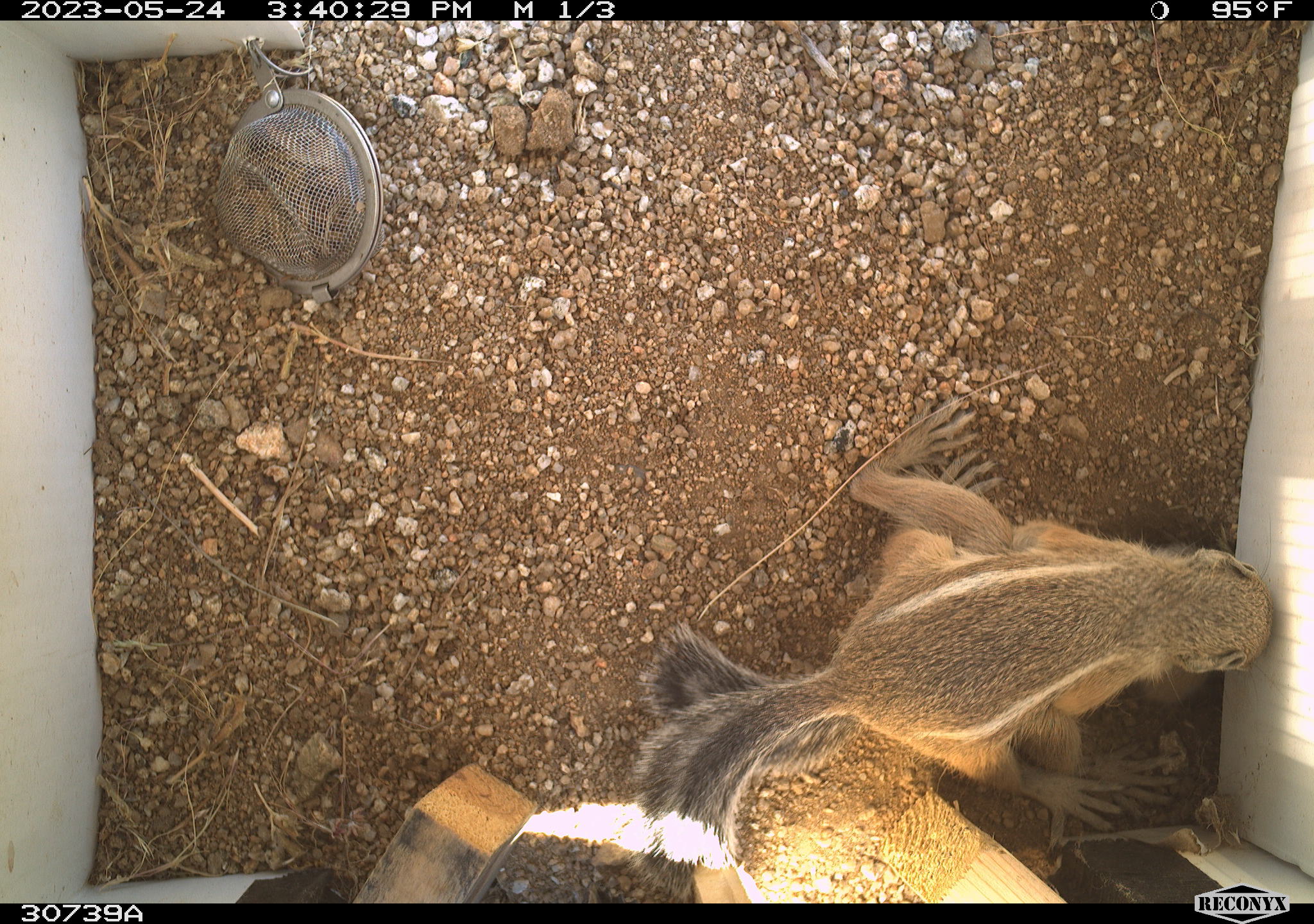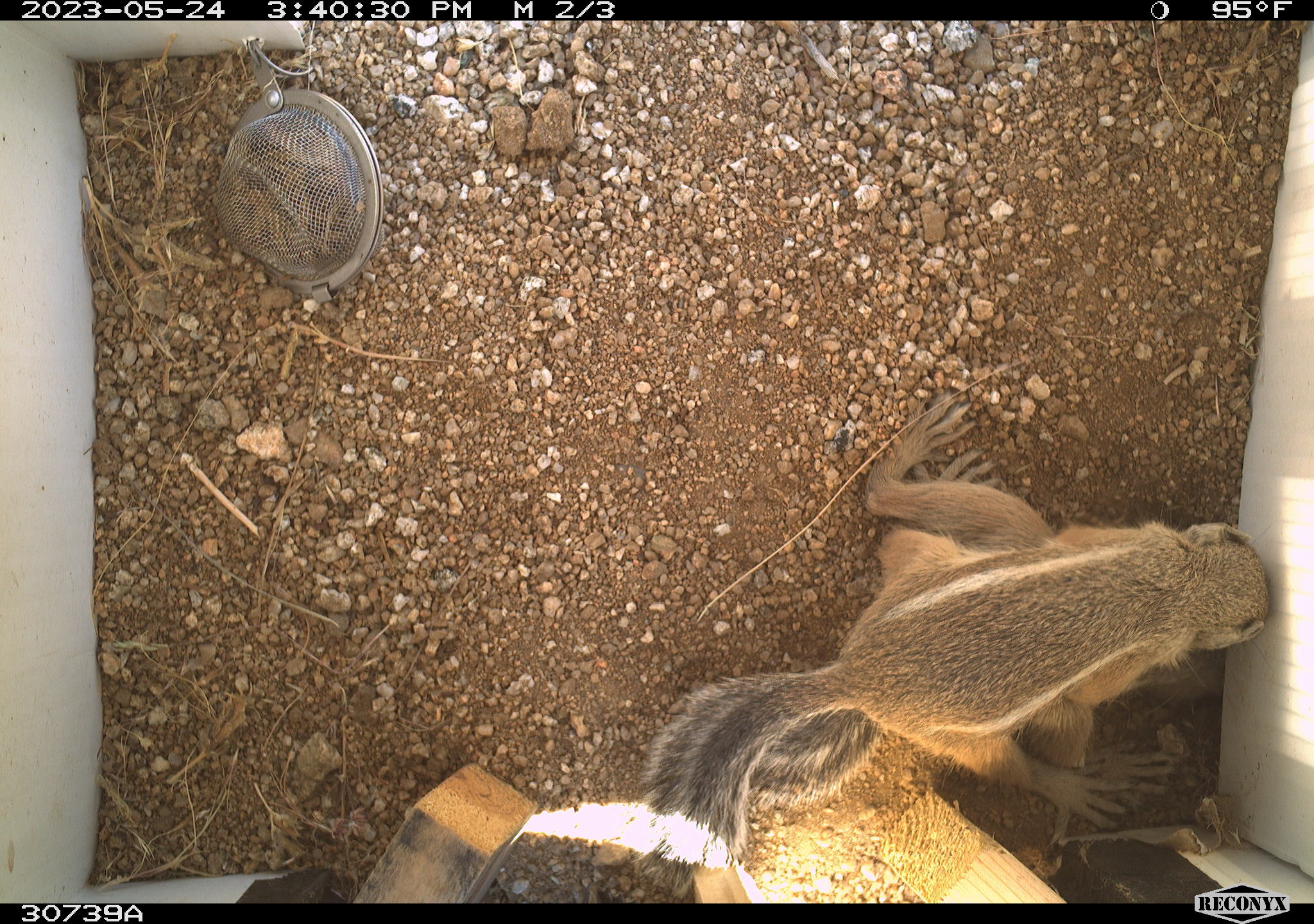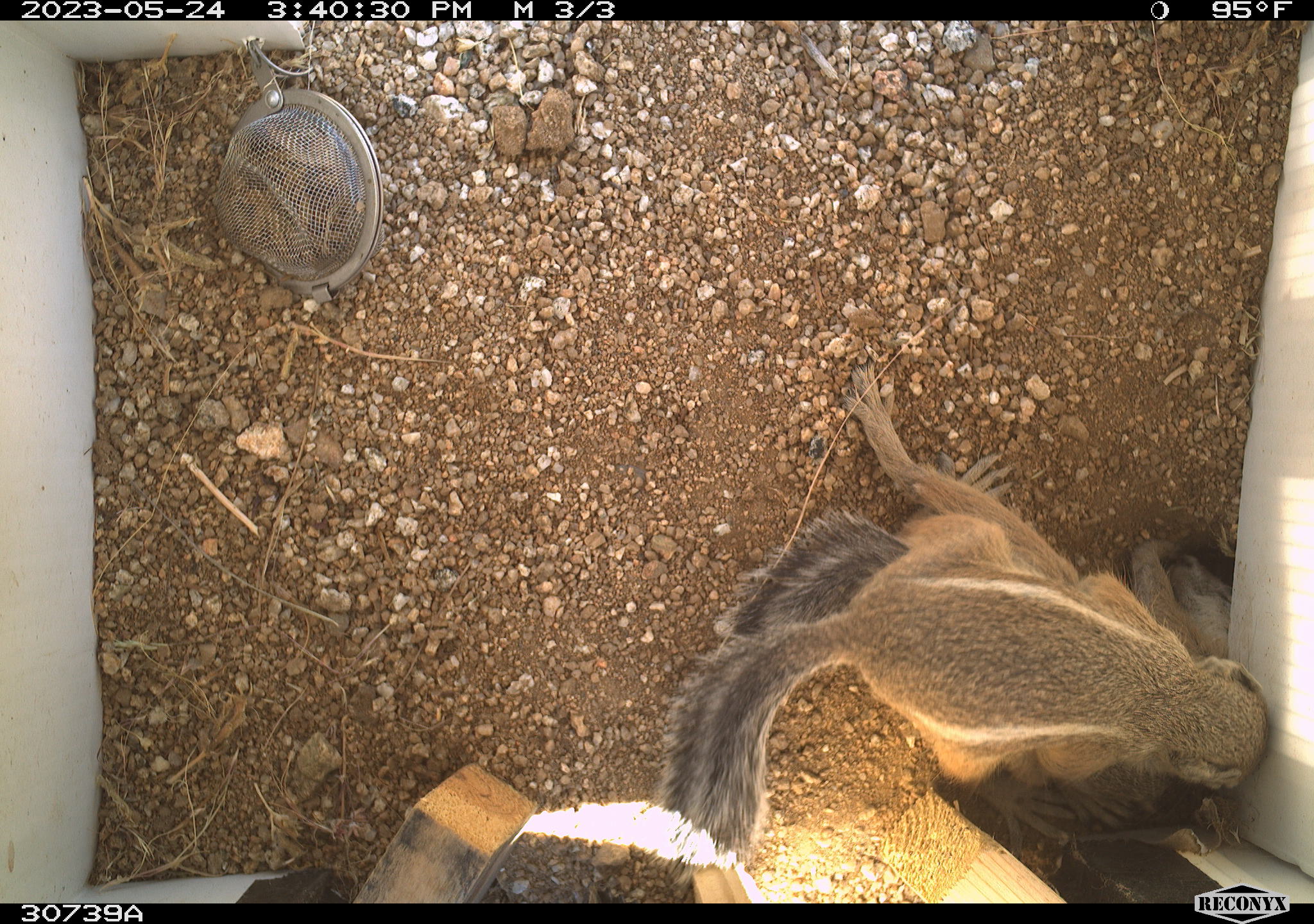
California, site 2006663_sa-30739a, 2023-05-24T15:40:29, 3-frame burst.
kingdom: Animalia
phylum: Chordata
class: Mammalia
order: Rodentia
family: Sciuridae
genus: Ammospermophilus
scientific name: Ammospermophilus leucurus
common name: white-tailed antelope squirrel